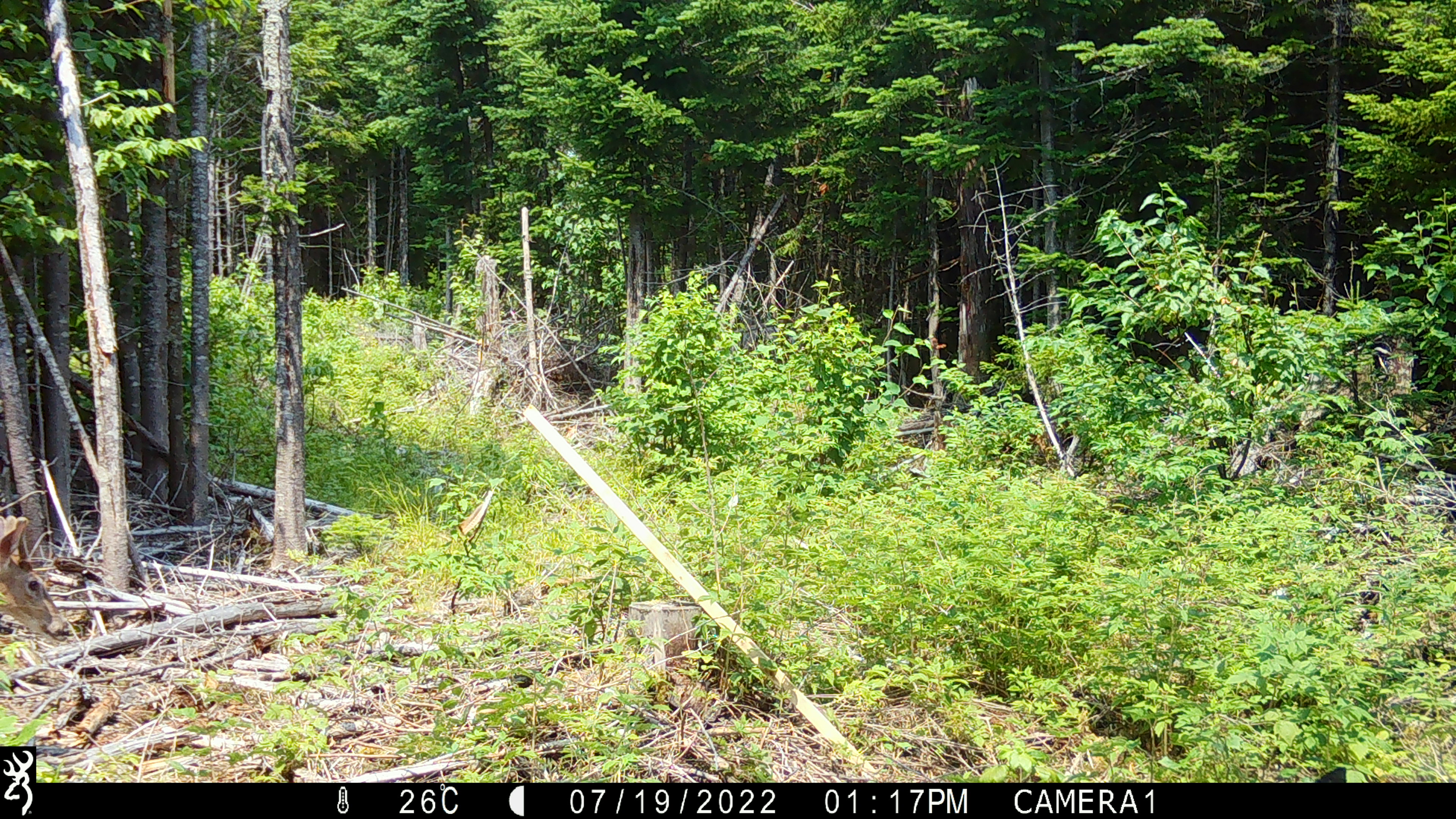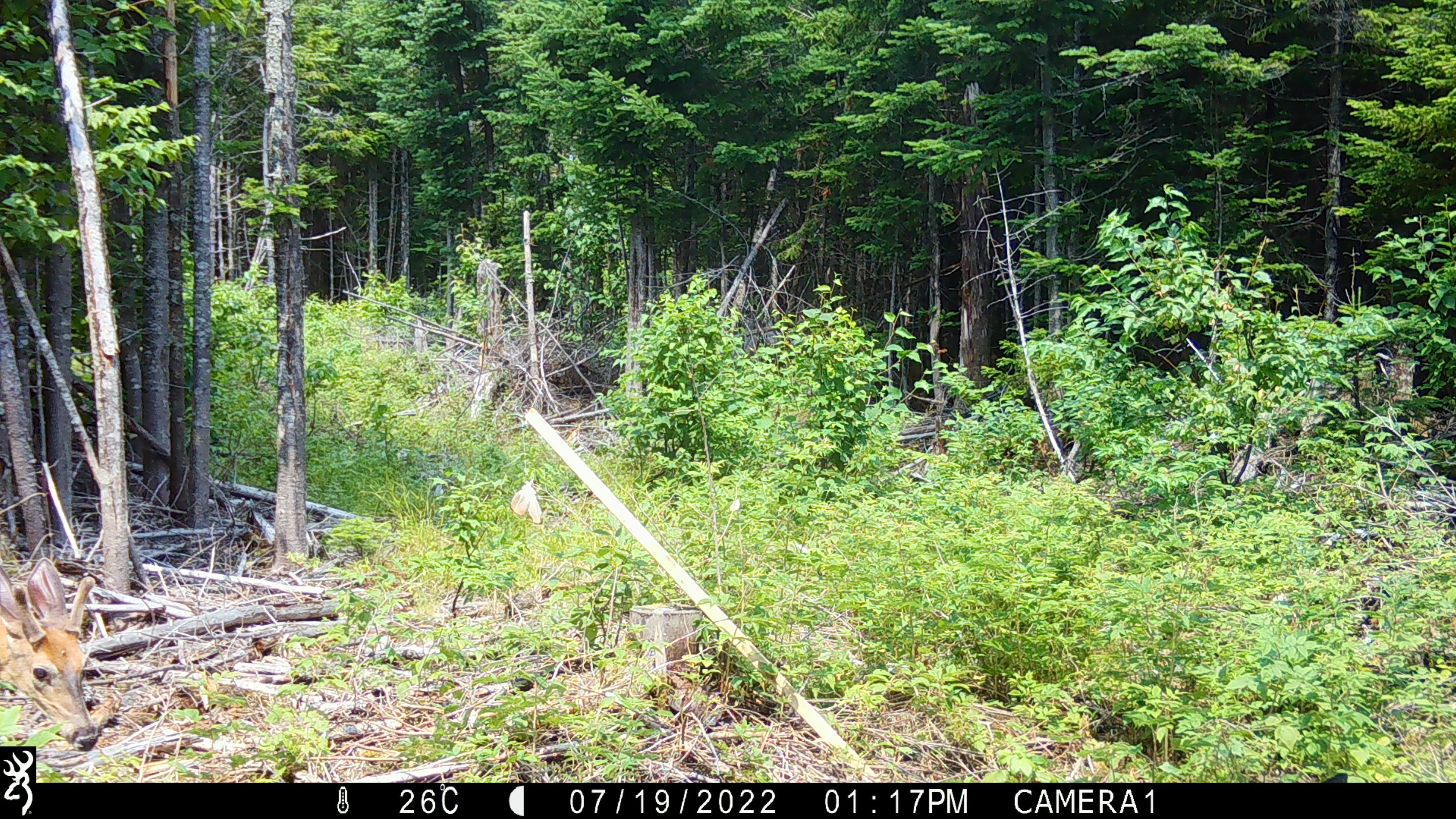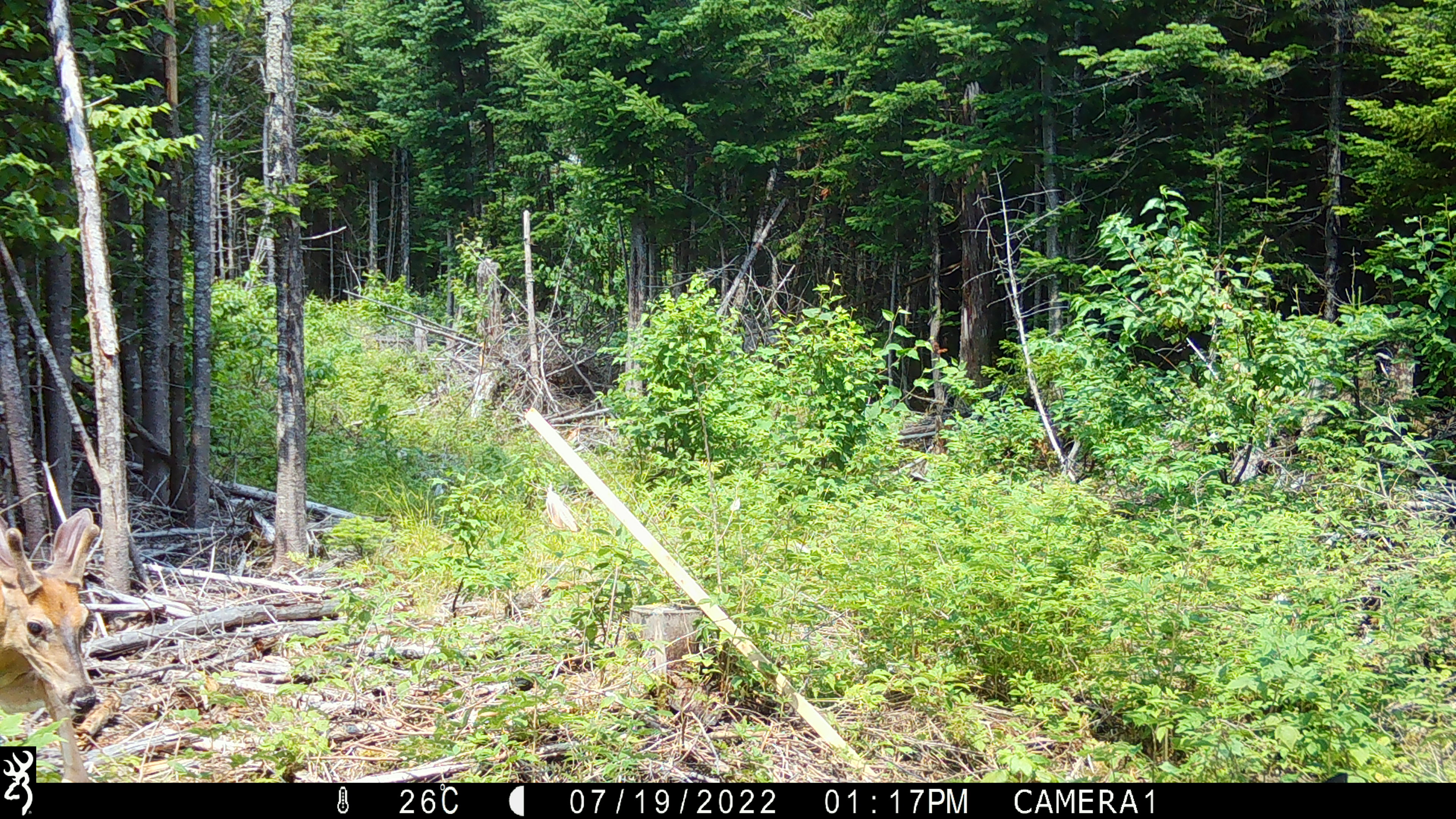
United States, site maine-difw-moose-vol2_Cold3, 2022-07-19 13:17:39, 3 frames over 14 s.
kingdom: Animalia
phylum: Chordata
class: Mammalia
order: Artiodactyla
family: Cervidae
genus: Odocoileus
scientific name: Odocoileus virginianus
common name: white-tailed deer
White-tailed deer (Odocoileus virginianus).